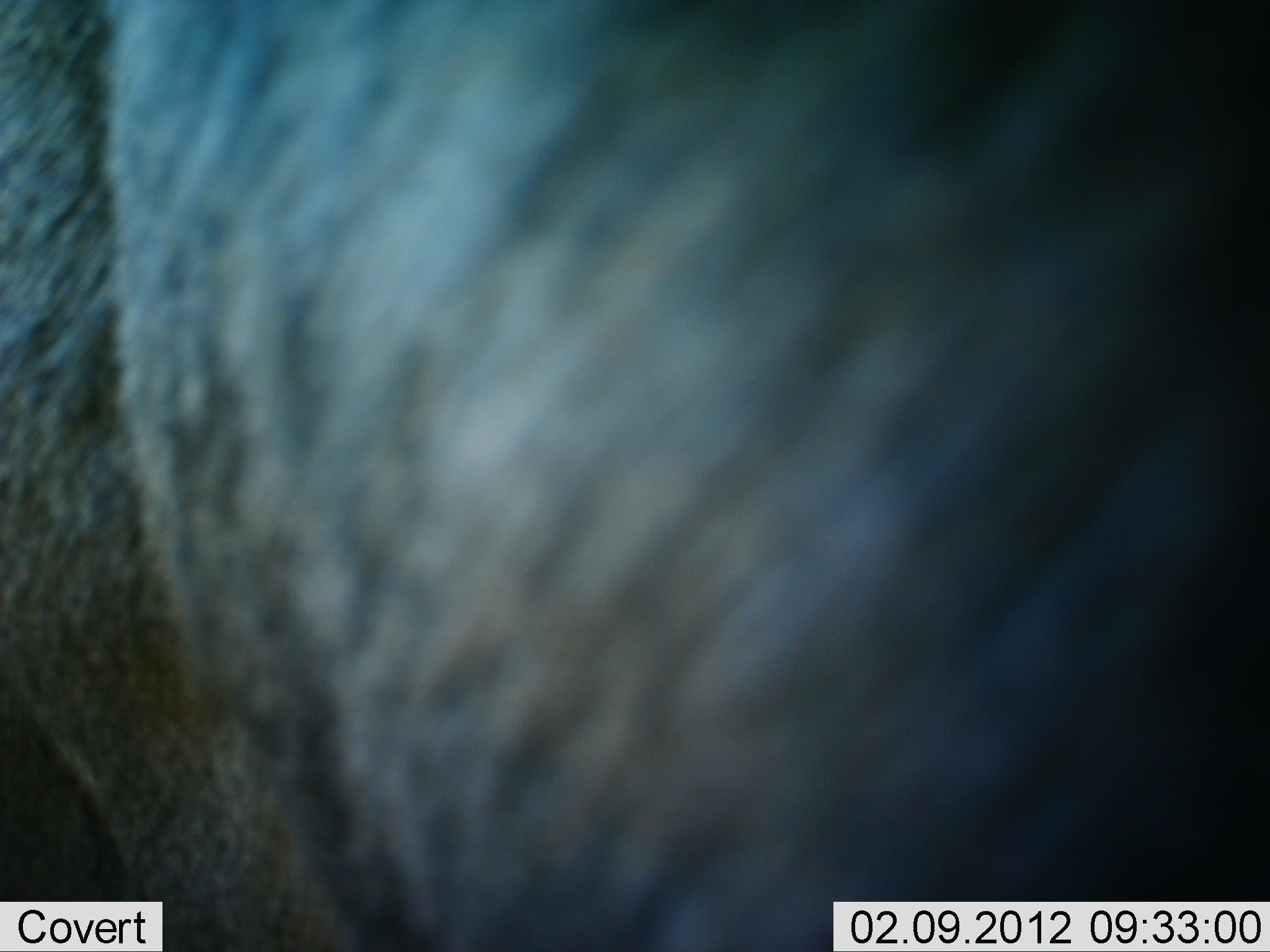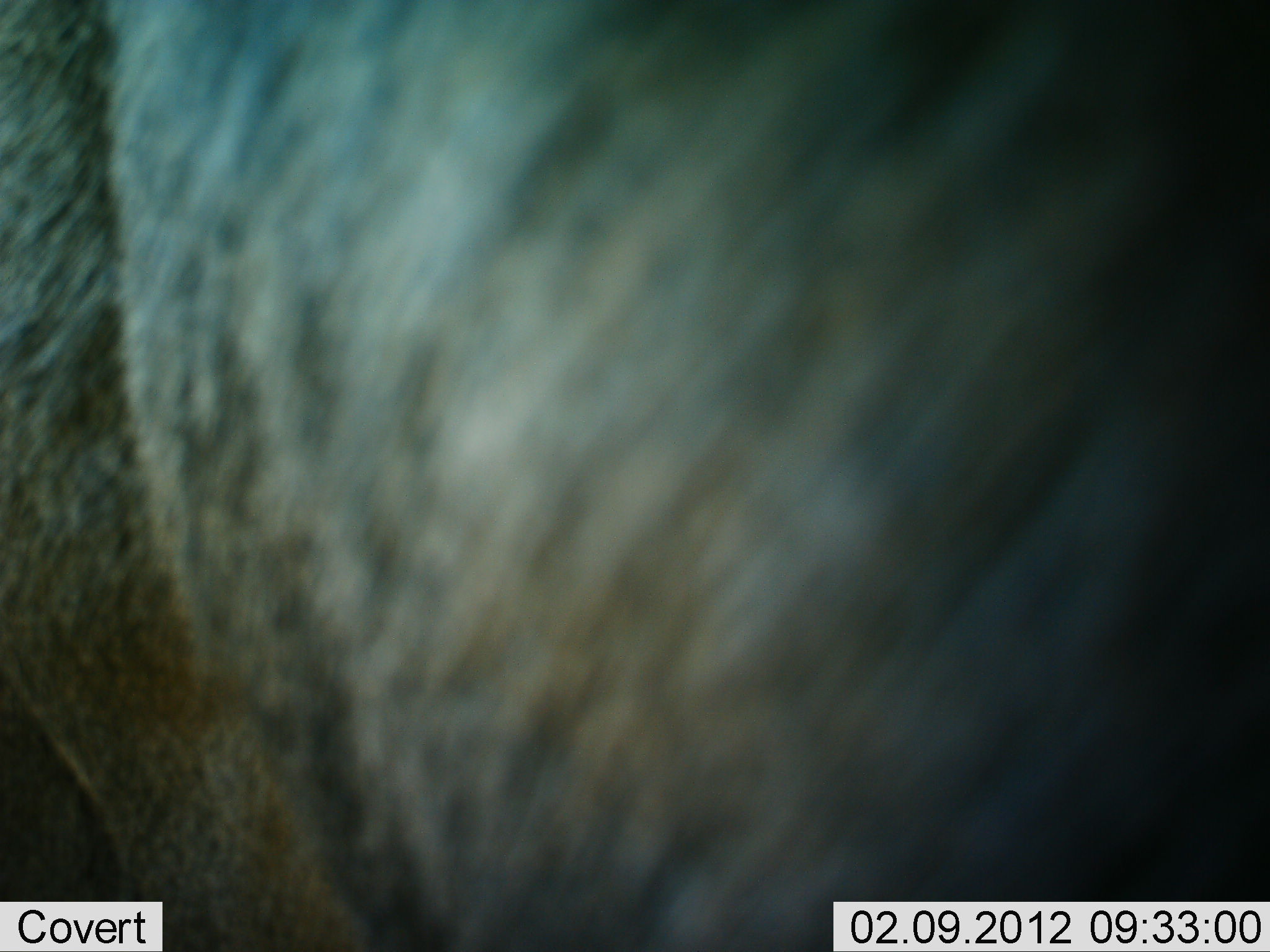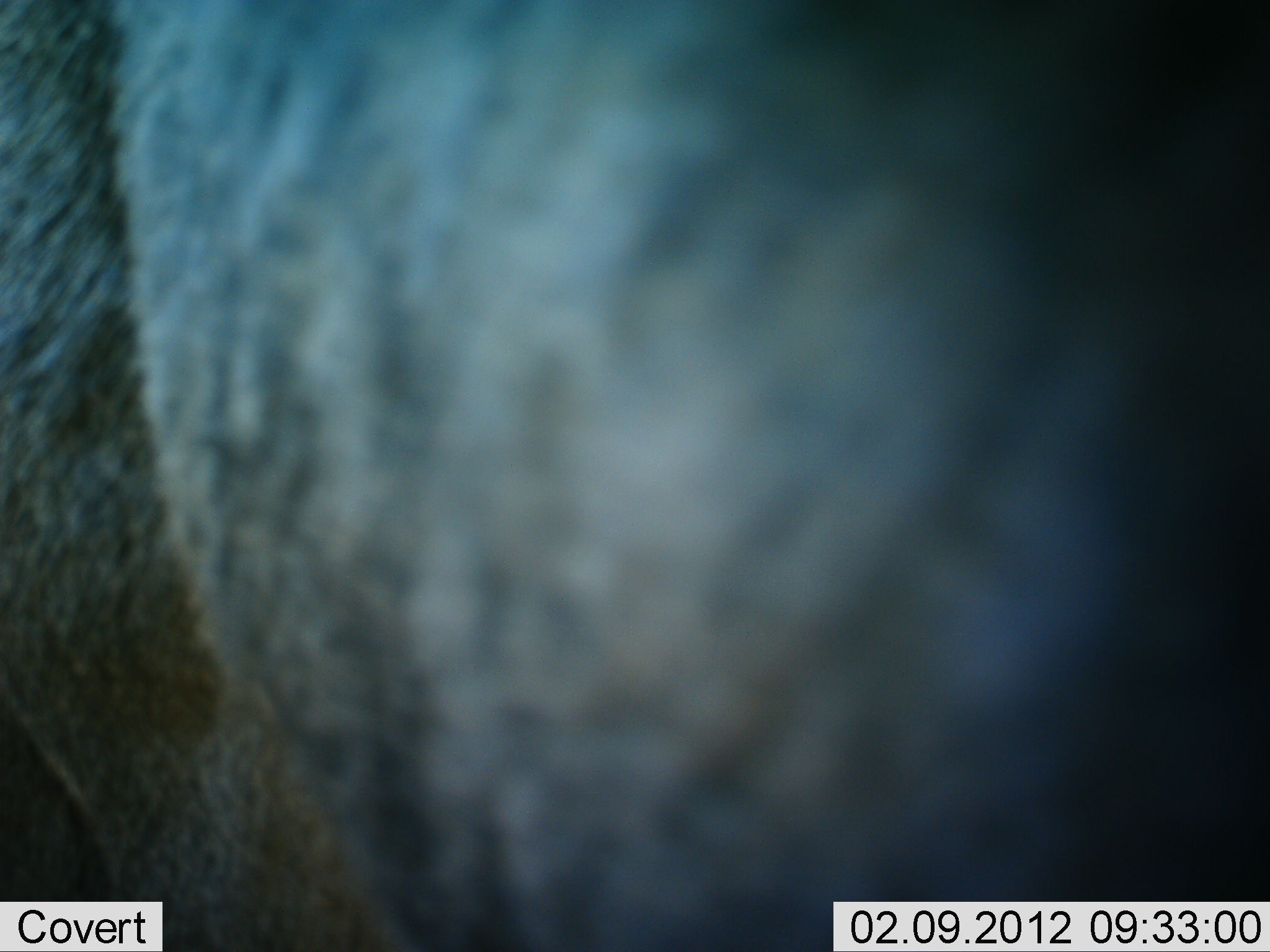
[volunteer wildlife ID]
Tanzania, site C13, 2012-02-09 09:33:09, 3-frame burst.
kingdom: Animalia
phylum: Chordata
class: Mammalia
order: Artiodactyla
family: Bovidae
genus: Connochaetes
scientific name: Connochaetes taurinus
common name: blue wildebeest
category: wildebeest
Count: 1.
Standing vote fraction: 100%.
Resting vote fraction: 0%.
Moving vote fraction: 0%.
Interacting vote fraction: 0%.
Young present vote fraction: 0%.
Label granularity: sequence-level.